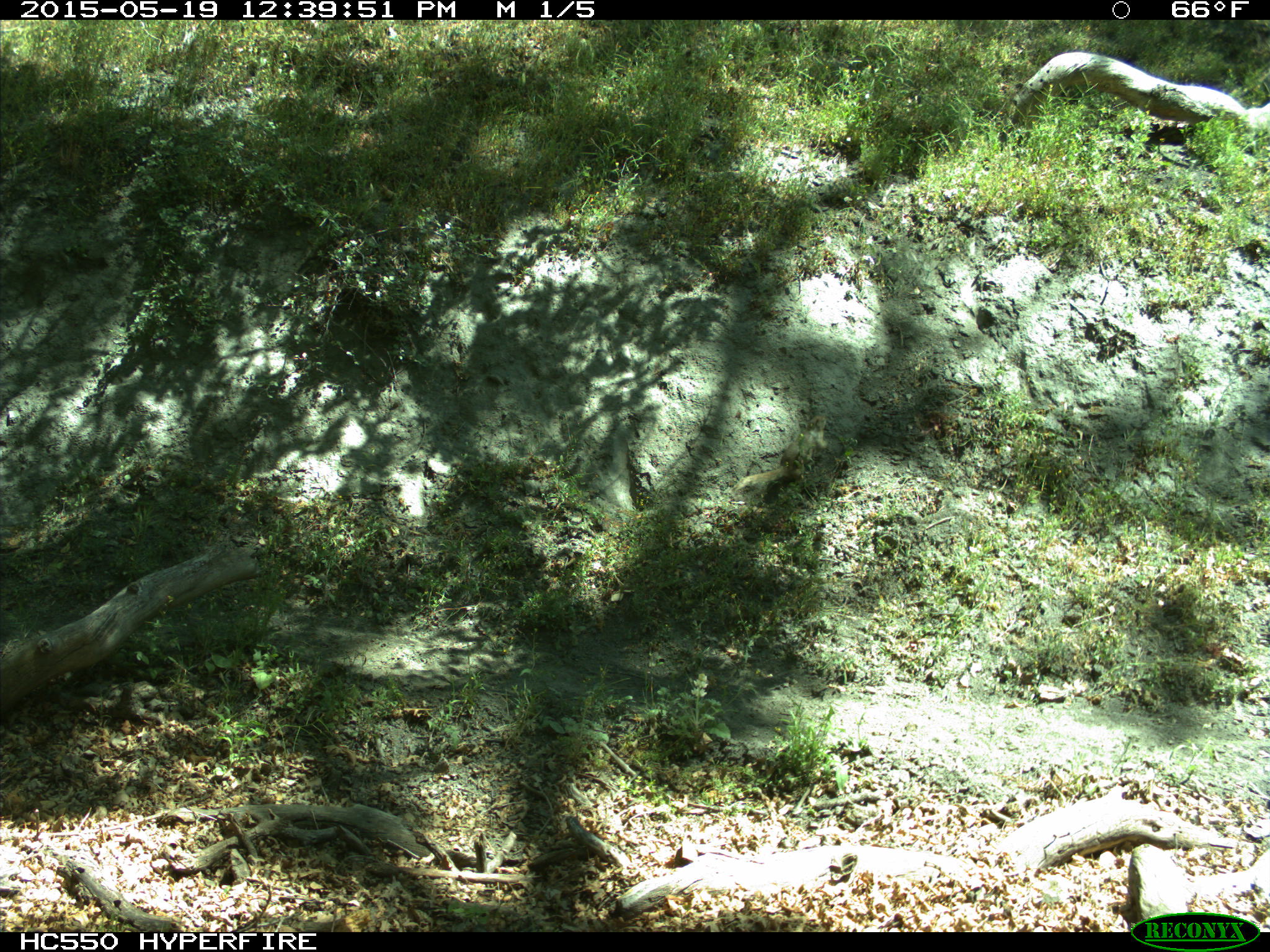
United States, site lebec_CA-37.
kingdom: Animalia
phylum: Chordata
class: Mammalia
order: Rodentia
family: Sciuridae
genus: Otospermophilus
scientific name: Otospermophilus beecheyi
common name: california ground squirrel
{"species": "Otospermophilus beecheyi (california ground squirrel)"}